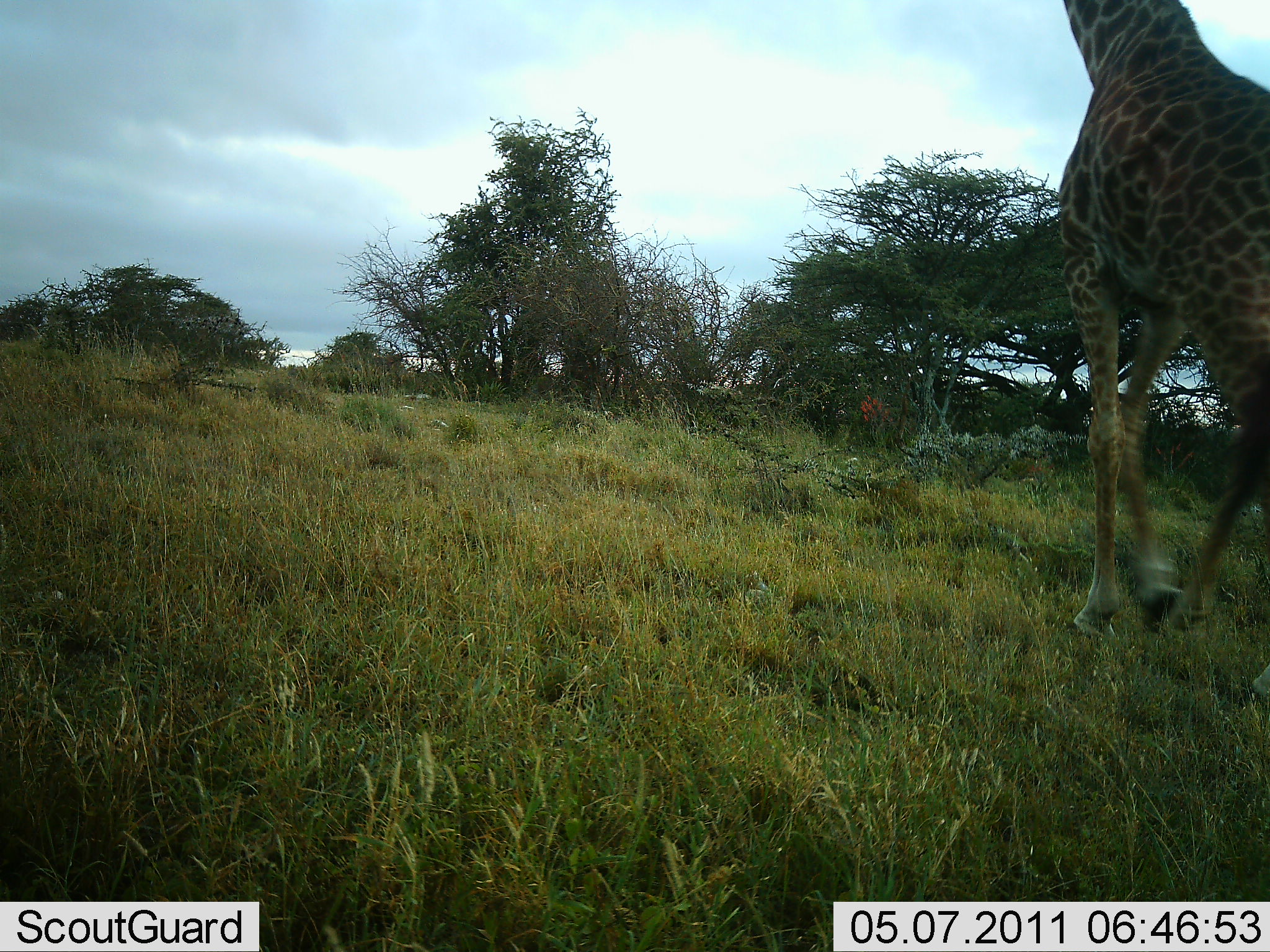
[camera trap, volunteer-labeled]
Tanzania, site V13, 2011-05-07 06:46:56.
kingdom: Animalia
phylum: Chordata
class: Mammalia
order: Artiodactyla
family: Giraffidae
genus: Giraffa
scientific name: Giraffa camelopardalis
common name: giraffe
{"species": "giraffe (Giraffa camelopardalis)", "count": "1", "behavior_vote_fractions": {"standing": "0%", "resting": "0%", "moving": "100%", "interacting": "0%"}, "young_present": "0%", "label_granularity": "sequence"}